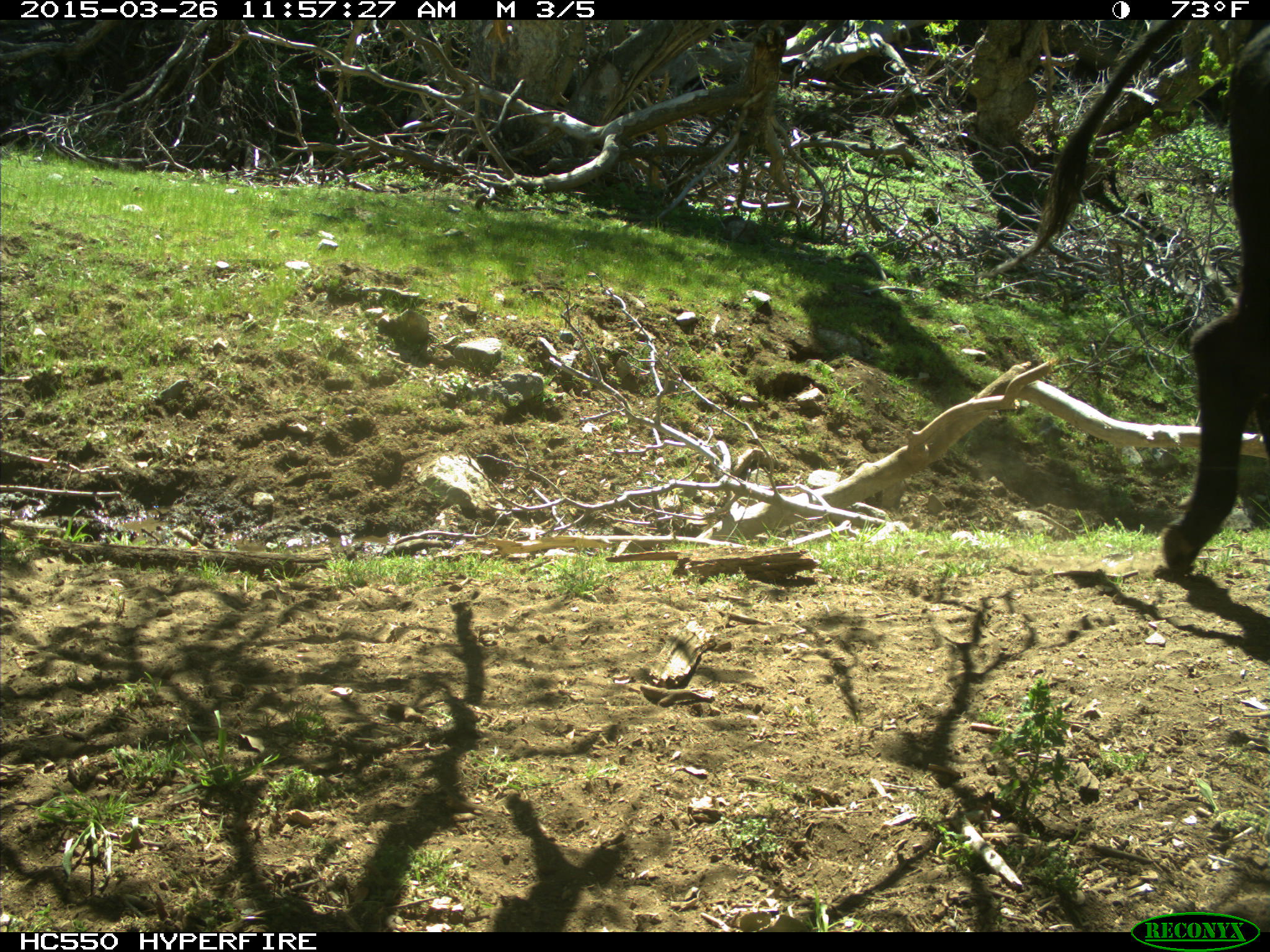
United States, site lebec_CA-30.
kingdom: Animalia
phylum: Chordata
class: Mammalia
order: Artiodactyla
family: Bovidae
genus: Bos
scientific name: Bos taurus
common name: domestic cow